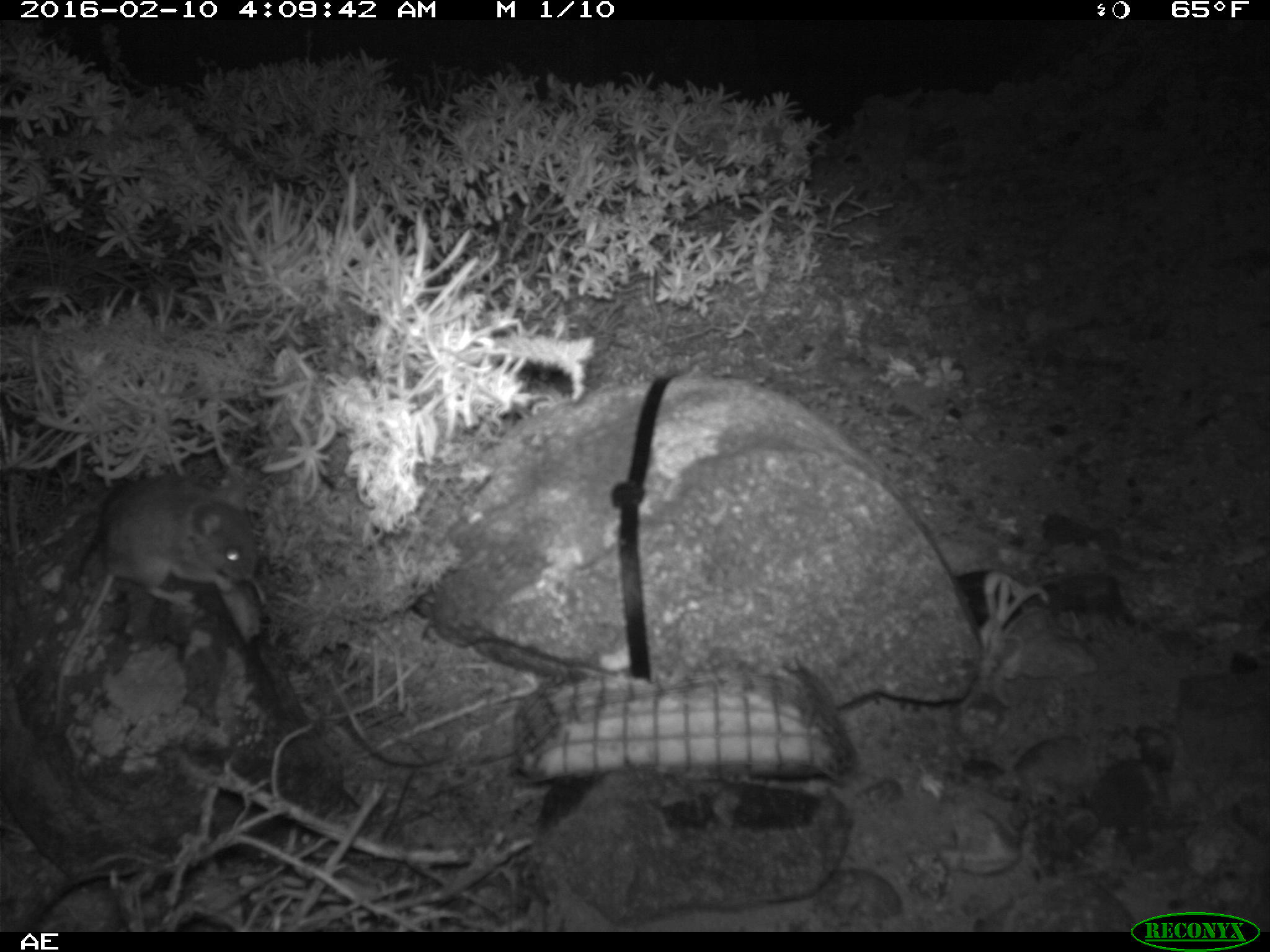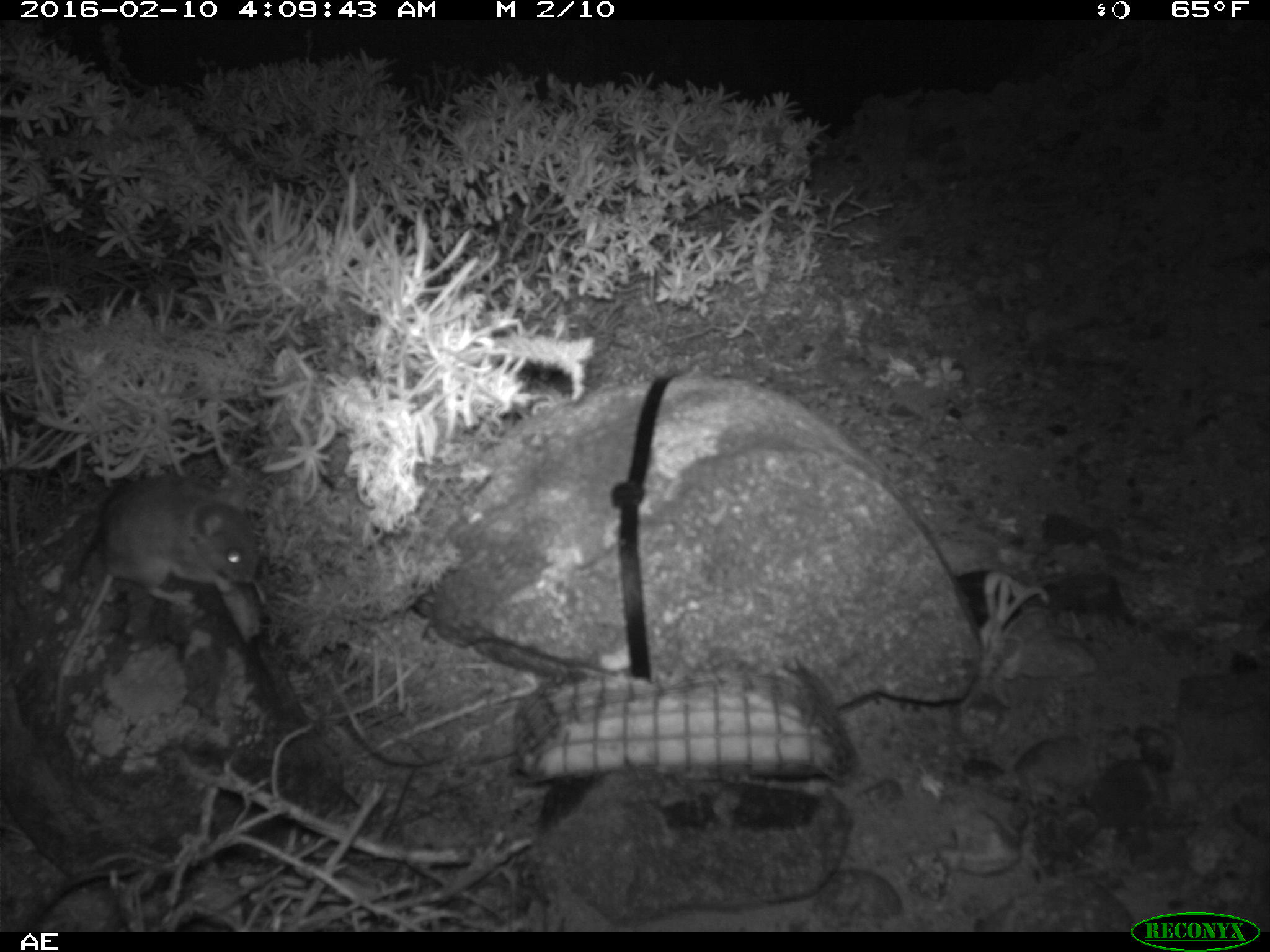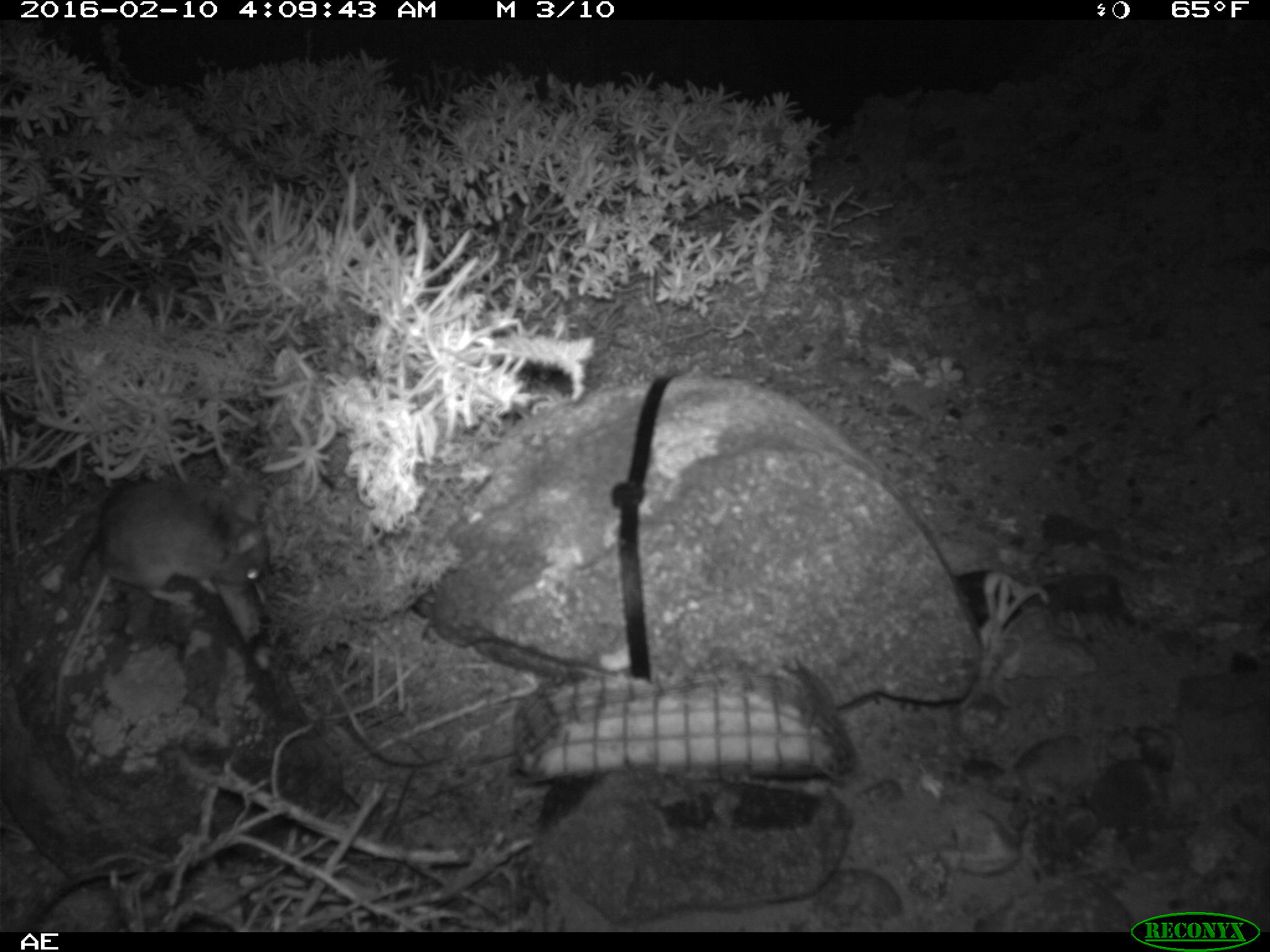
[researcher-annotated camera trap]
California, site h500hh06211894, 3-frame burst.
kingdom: Animalia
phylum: Chordata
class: Mammalia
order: Rodentia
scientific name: Rodentia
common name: rodent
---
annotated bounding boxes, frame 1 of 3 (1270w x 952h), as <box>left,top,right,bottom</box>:
rodent: <box>53,472,255,723</box>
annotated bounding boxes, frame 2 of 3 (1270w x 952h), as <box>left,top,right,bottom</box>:
rodent: <box>51,475,260,732</box>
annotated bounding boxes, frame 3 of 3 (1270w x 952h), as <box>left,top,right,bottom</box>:
rodent: <box>55,479,266,723</box>